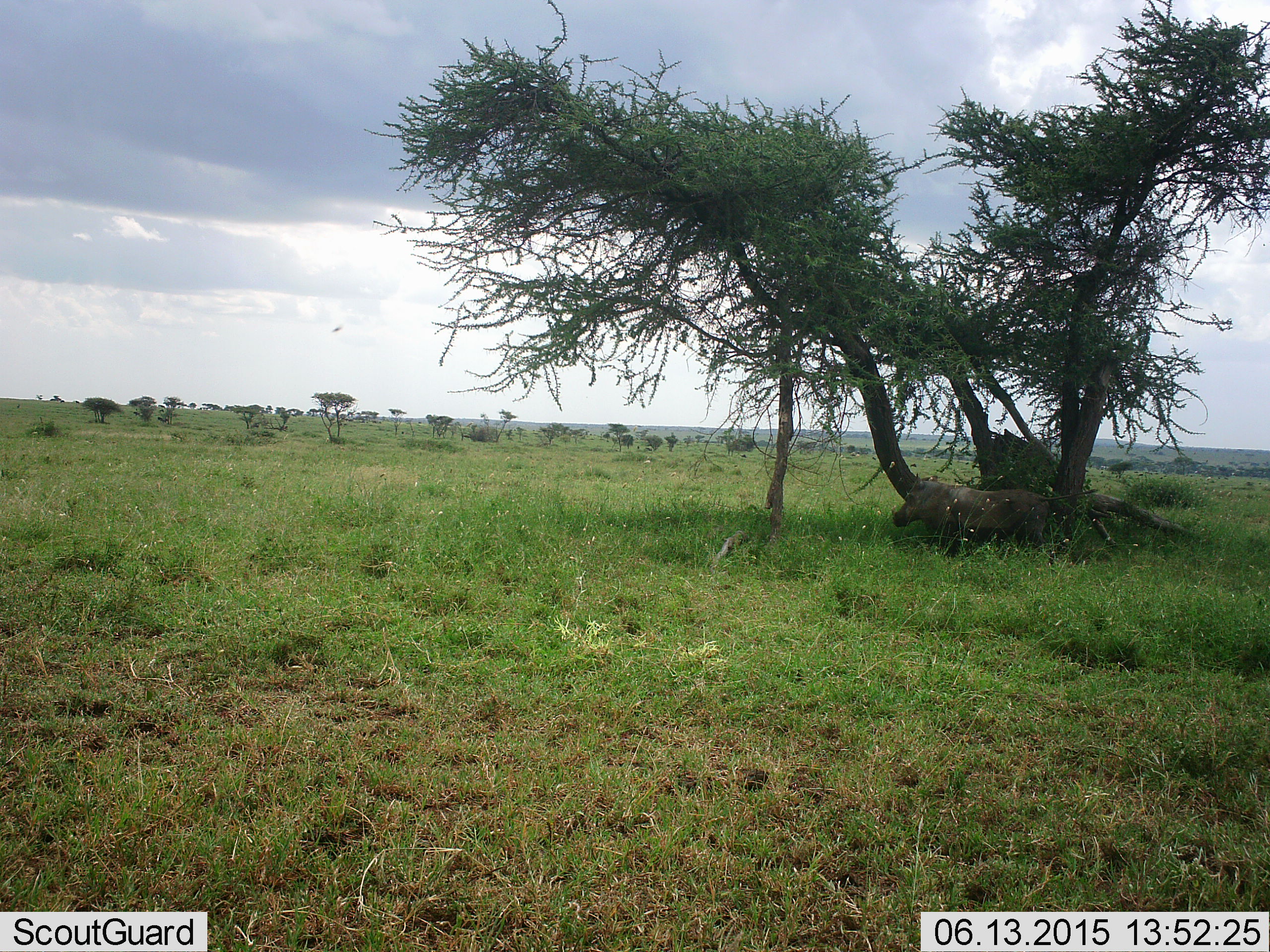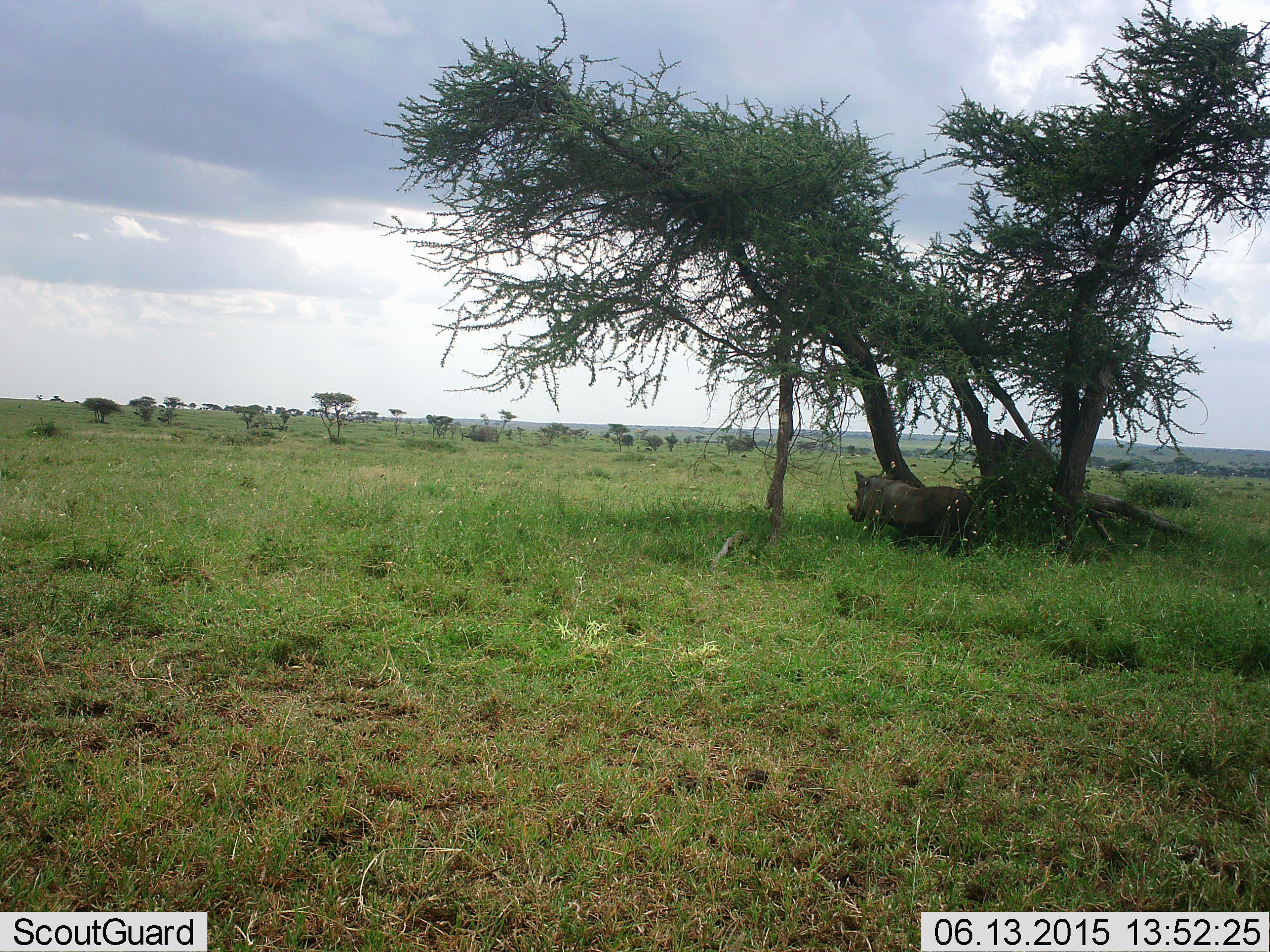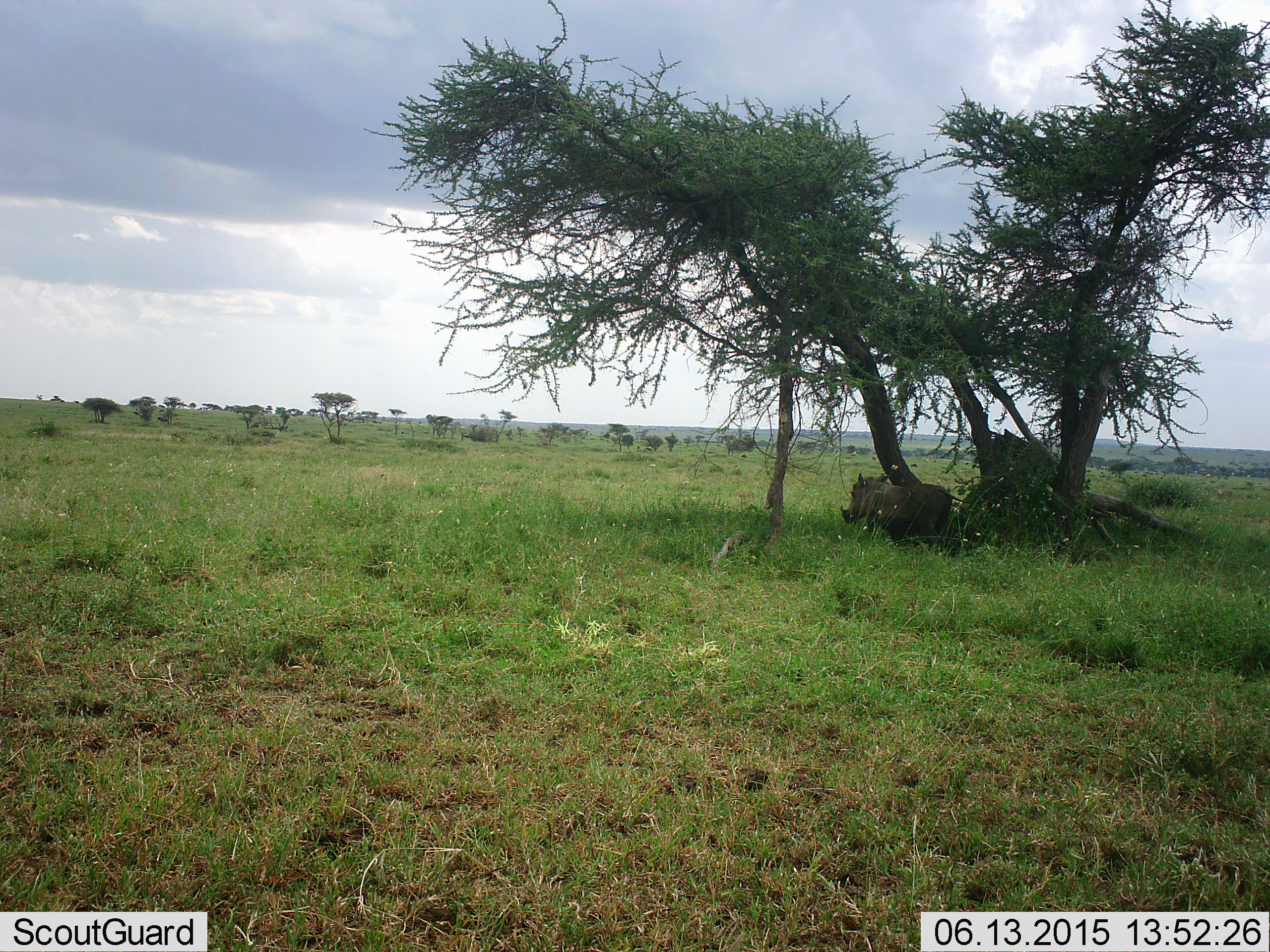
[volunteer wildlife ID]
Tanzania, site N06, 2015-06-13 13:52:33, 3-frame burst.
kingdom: Animalia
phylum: Chordata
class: Mammalia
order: Artiodactyla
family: Suidae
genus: Phacochoerus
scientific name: Phacochoerus africanus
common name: warthog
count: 1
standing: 20%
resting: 0%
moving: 80%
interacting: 0%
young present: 0%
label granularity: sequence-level